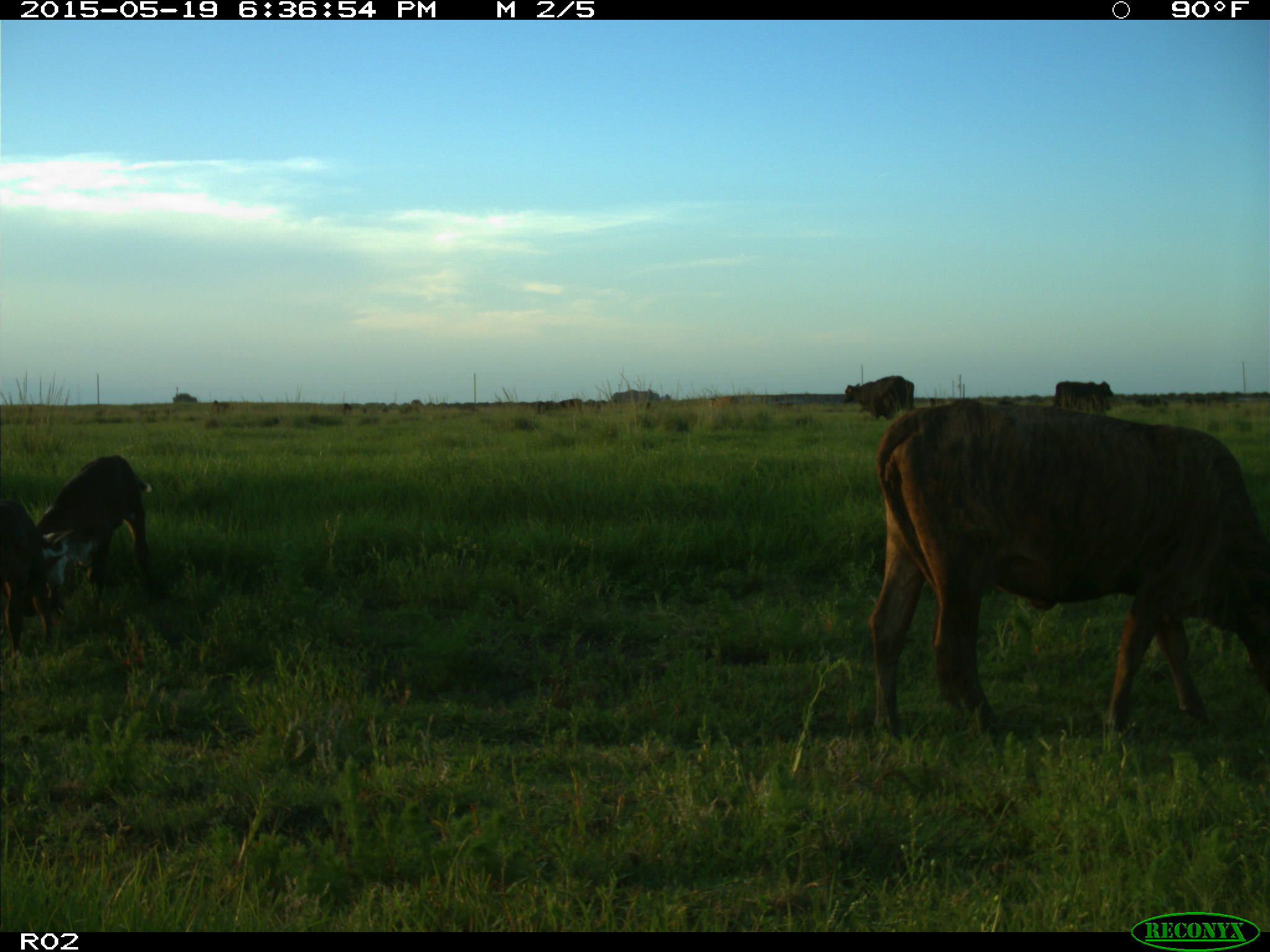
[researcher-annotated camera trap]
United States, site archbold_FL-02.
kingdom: Animalia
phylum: Chordata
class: Mammalia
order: Artiodactyla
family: Bovidae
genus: Bos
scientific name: Bos taurus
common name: domestic cow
Bos taurus (domestic cow).